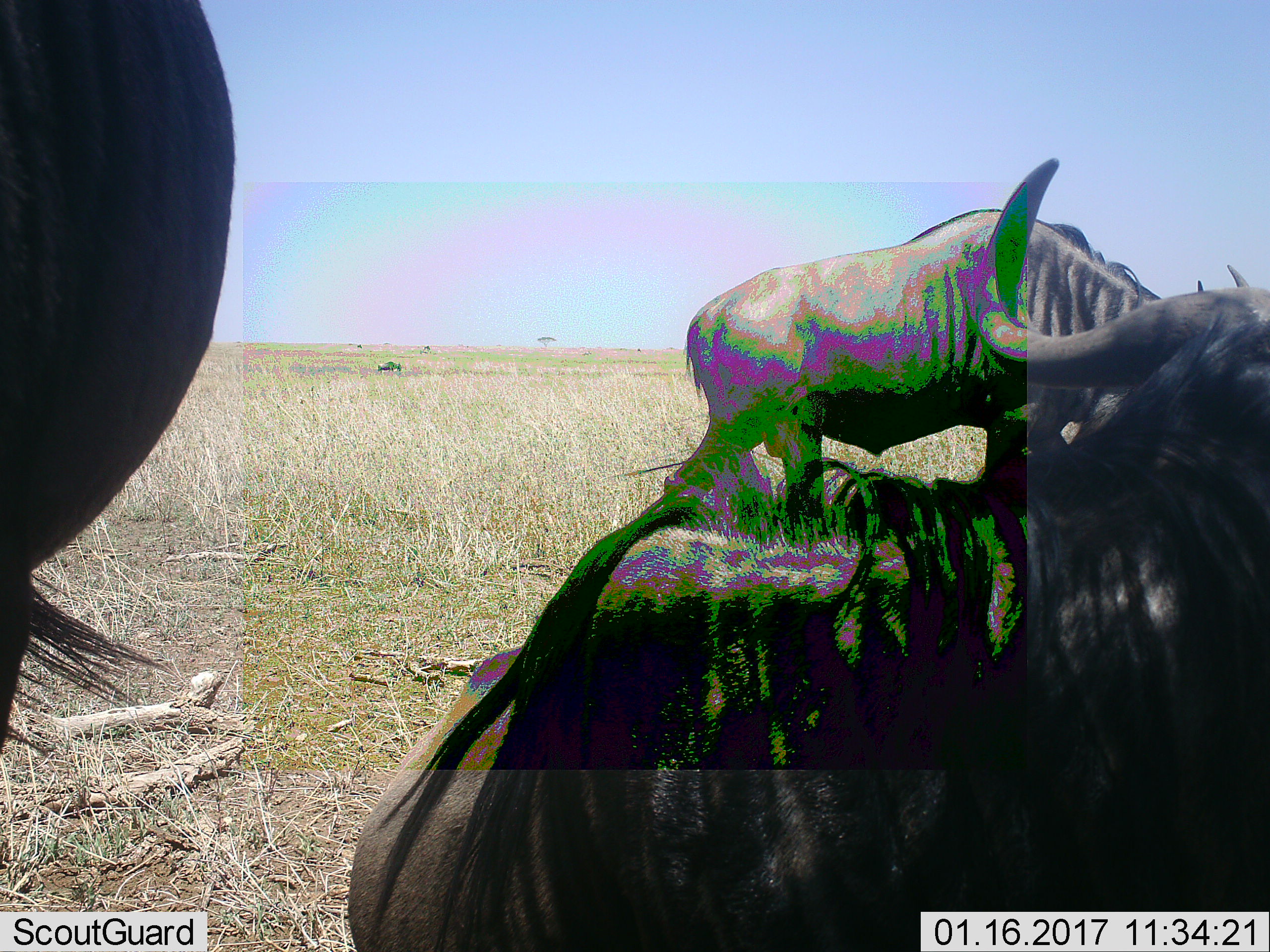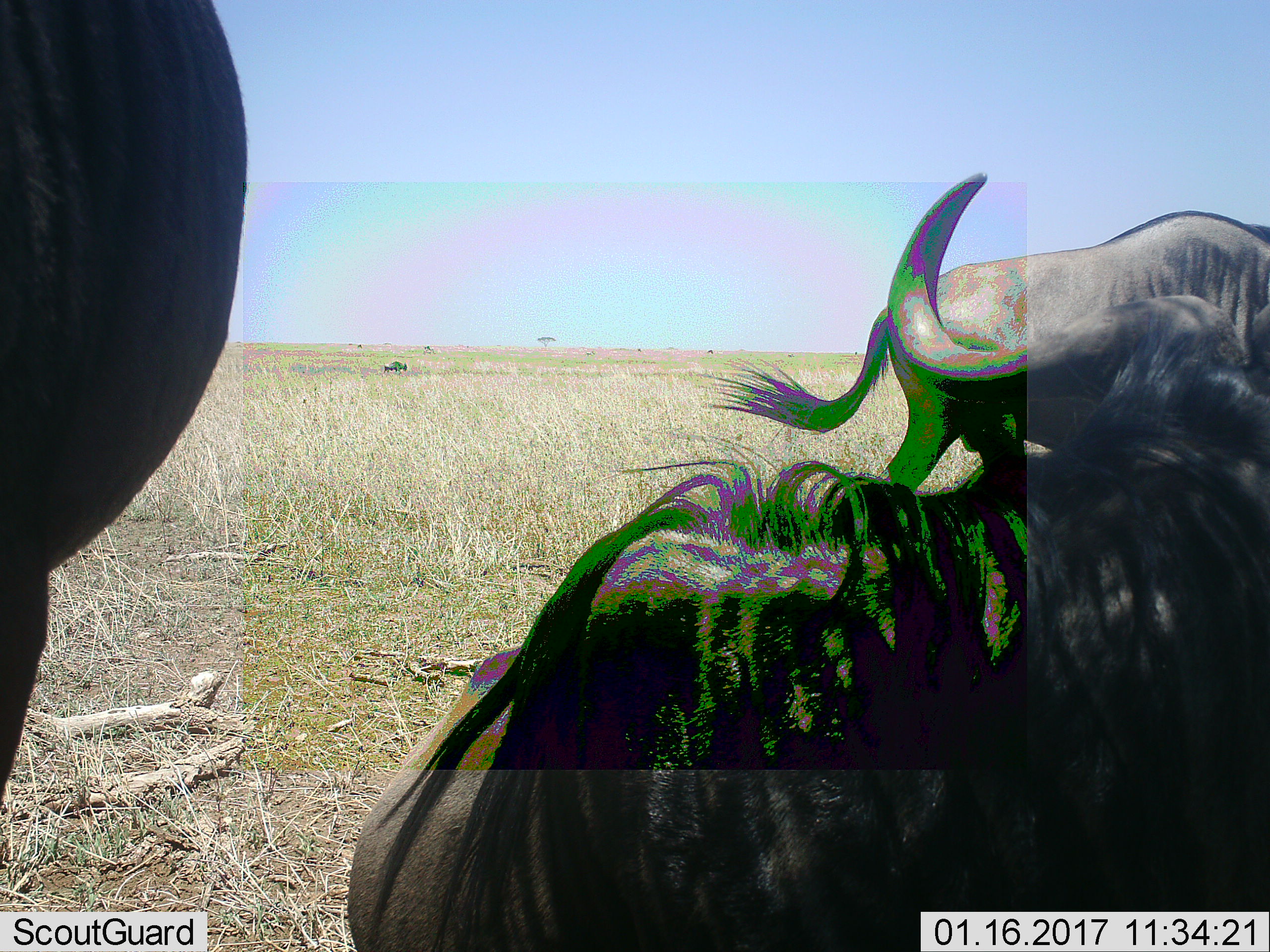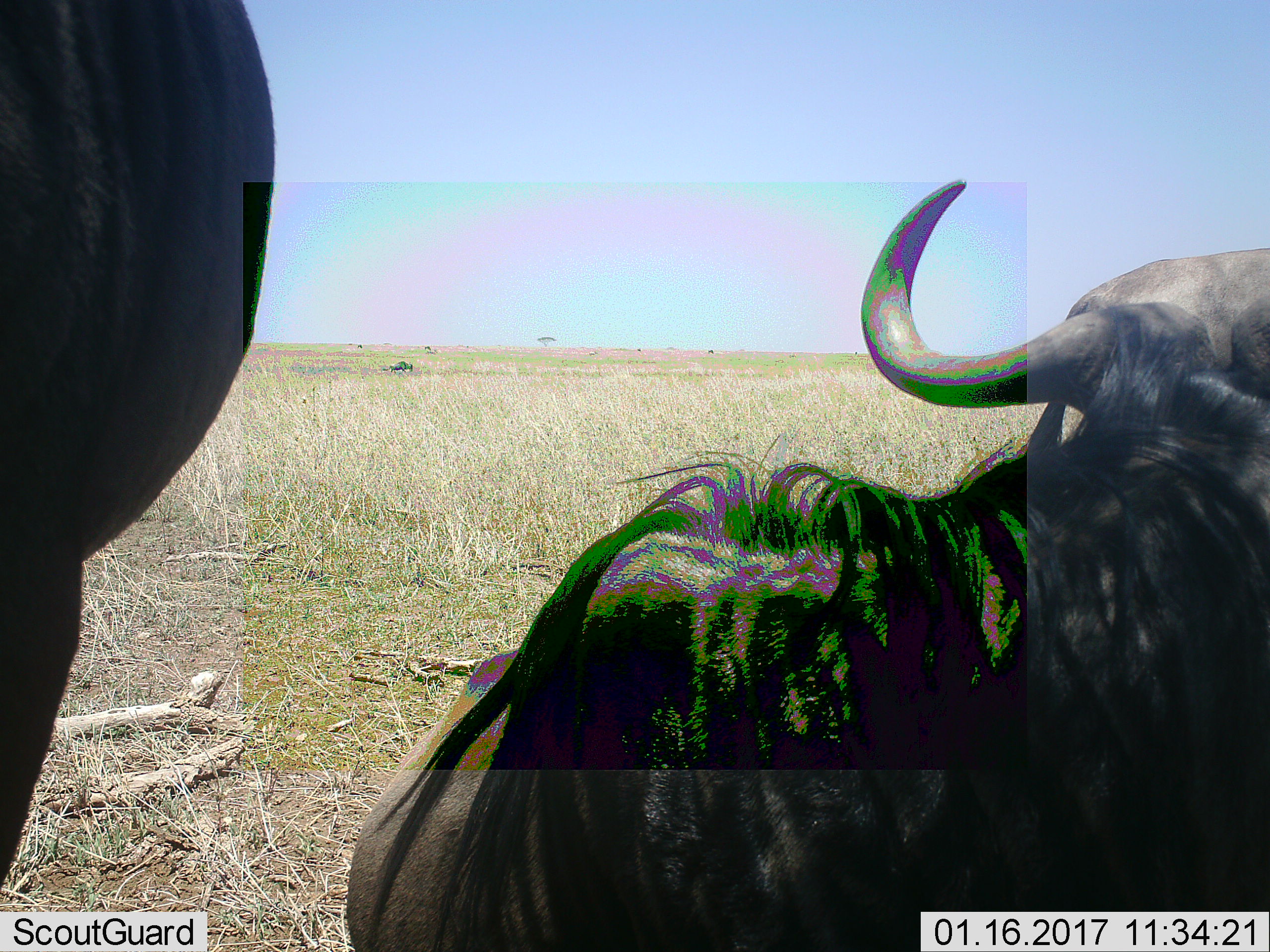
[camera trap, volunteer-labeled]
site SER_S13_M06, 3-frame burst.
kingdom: Animalia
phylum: Chordata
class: Mammalia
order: Artiodactyla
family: Bovidae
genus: Connochaetes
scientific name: Connochaetes taurinus taurinus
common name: blue wildebeest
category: wildebeestblue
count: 4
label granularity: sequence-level